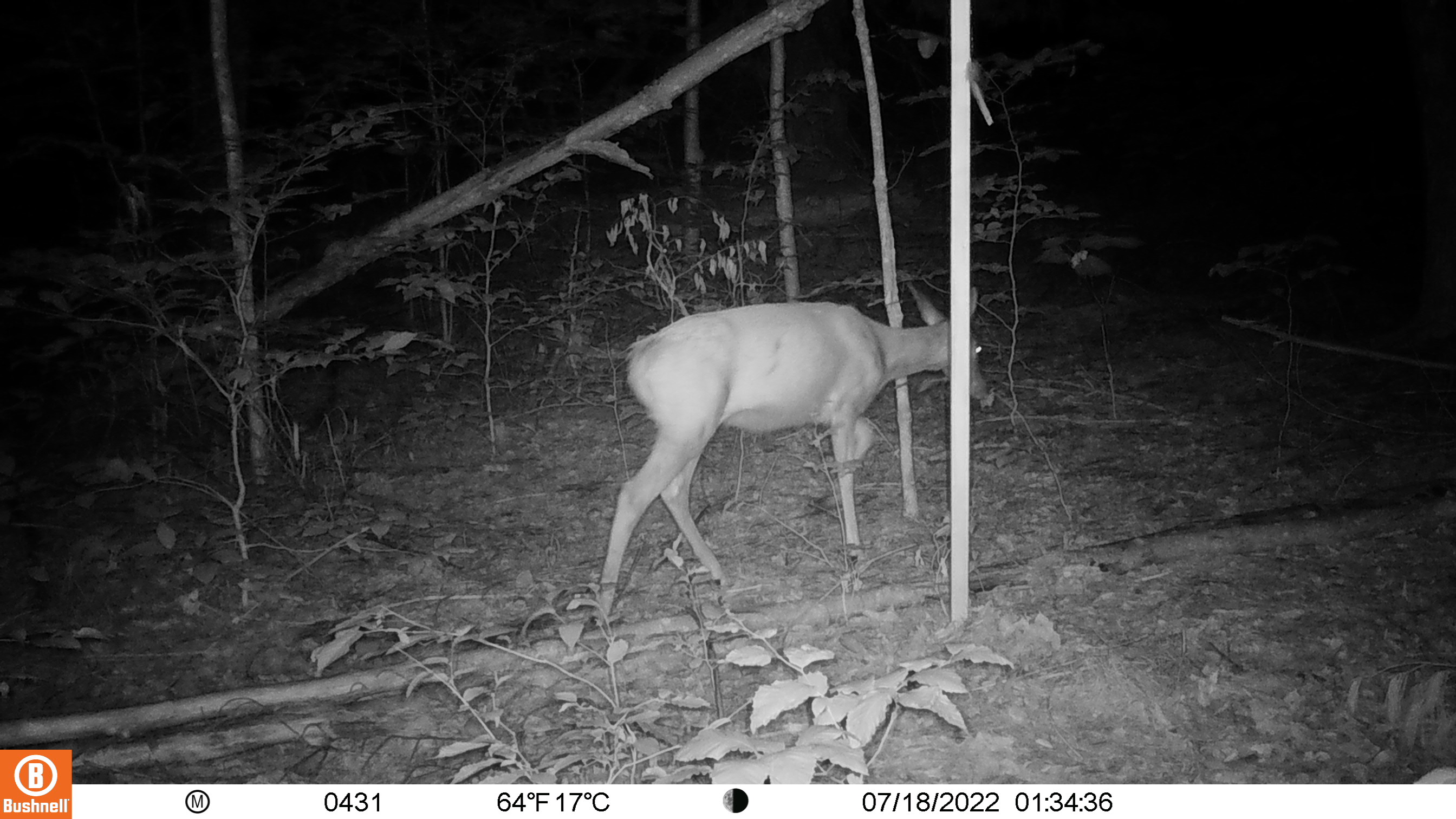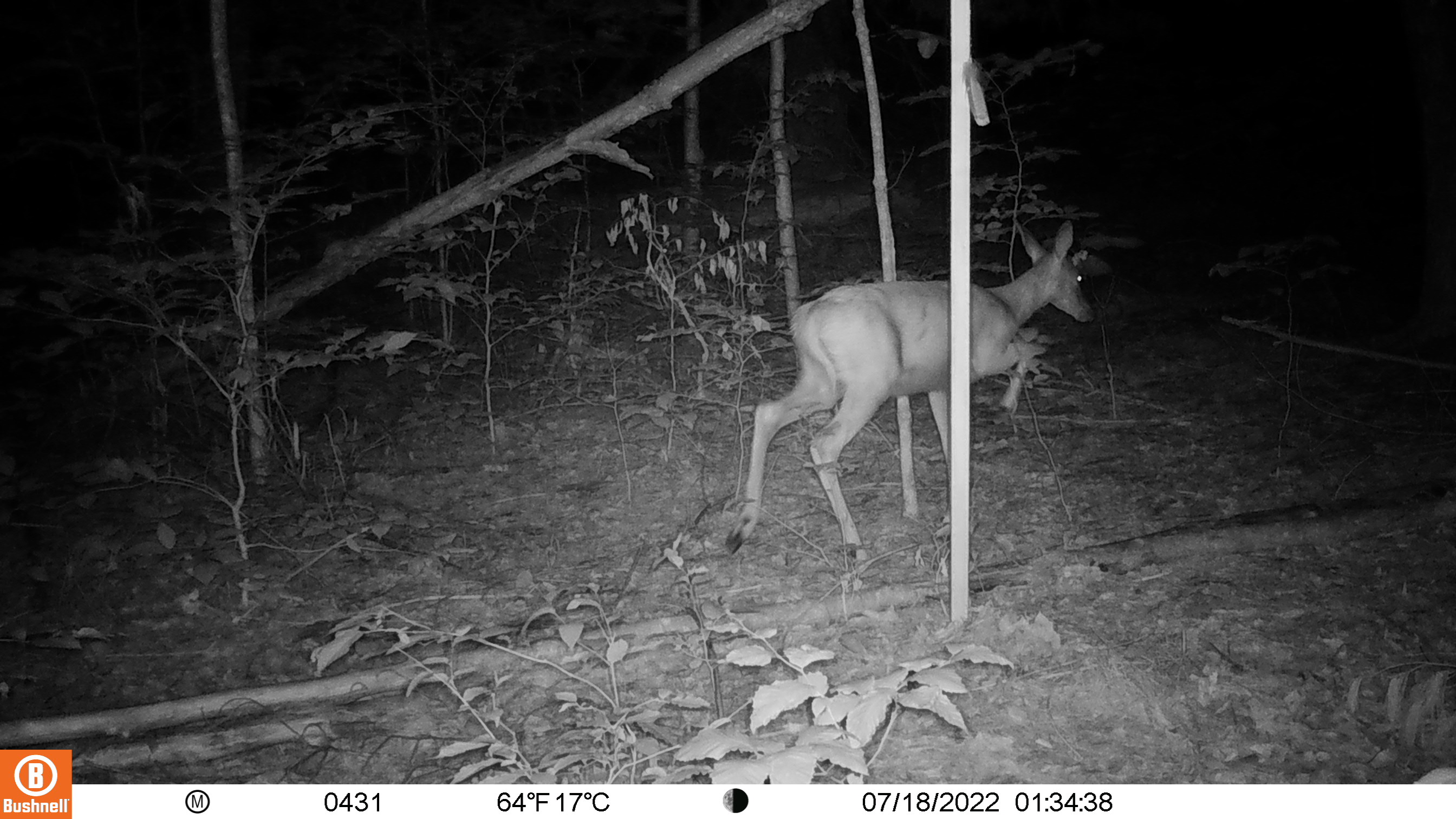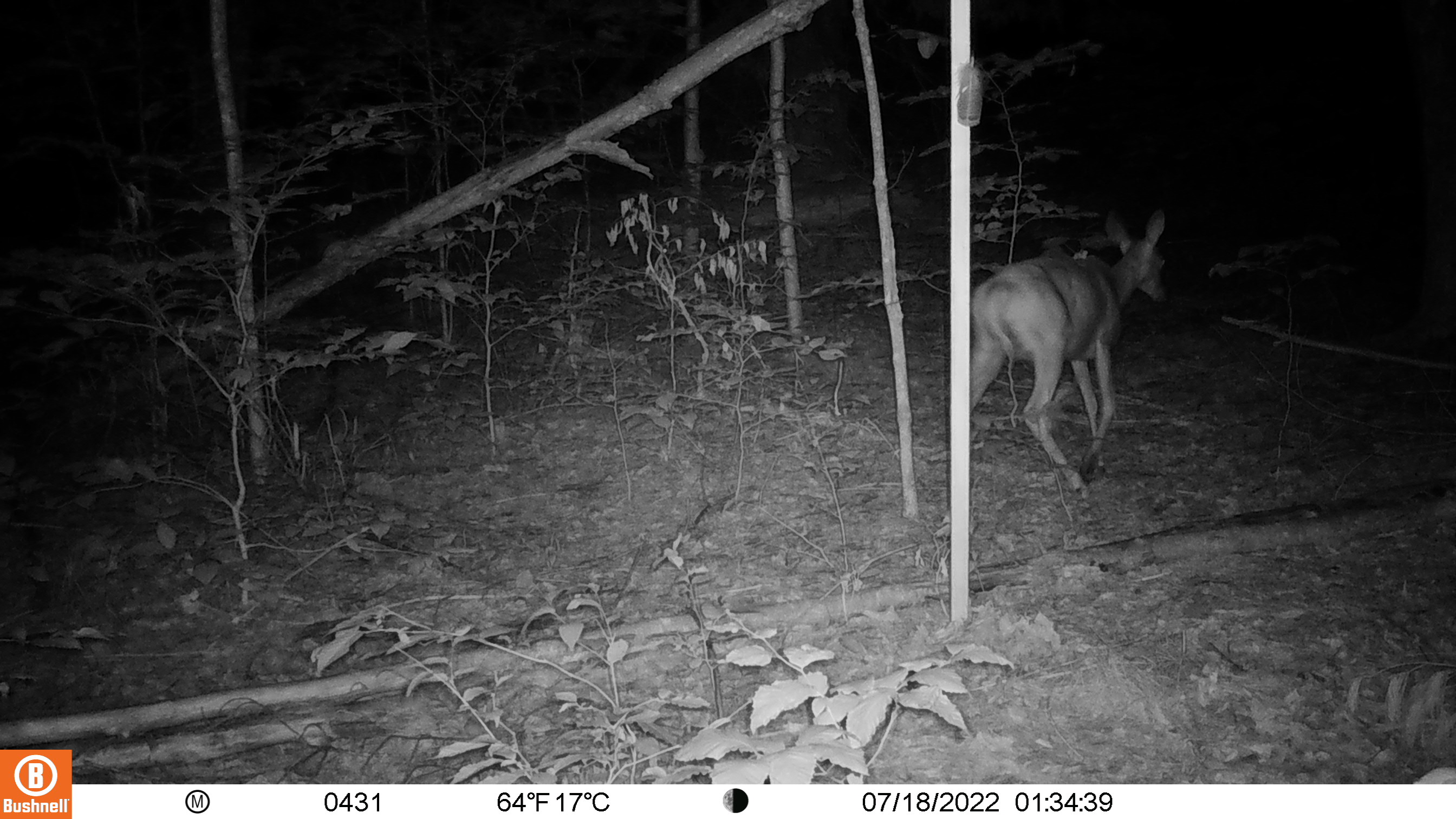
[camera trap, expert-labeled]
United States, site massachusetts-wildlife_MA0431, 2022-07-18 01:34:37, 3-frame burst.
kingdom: Animalia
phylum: Chordata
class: Mammalia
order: Artiodactyla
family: Cervidae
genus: Odocoileus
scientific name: Odocoileus virginianus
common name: white-tailed deer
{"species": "white-tailed deer (Odocoileus virginianus)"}